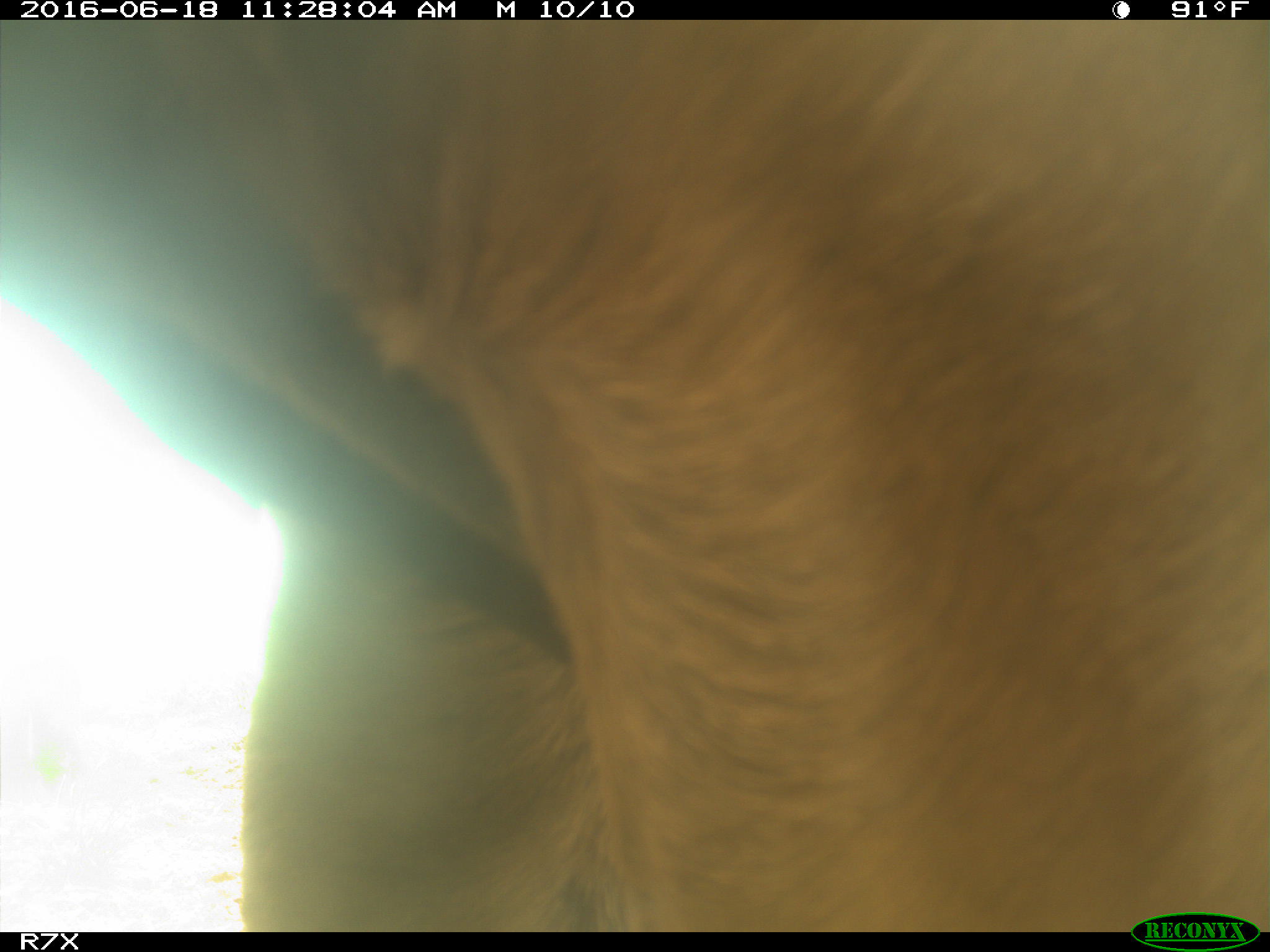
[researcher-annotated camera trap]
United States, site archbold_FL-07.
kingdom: Animalia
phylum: Chordata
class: Mammalia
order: Artiodactyla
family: Bovidae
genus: Bos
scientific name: Bos taurus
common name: domestic cow